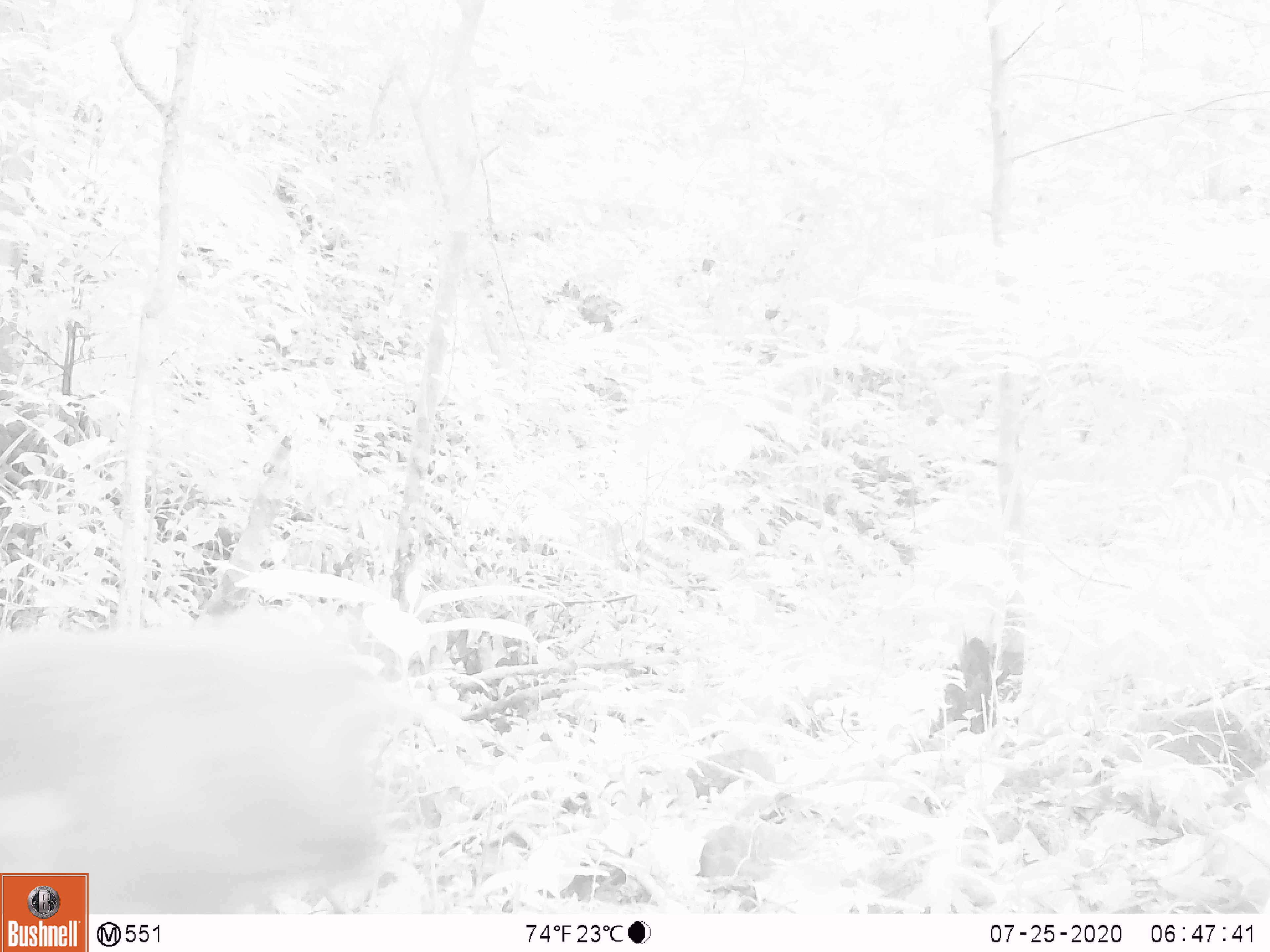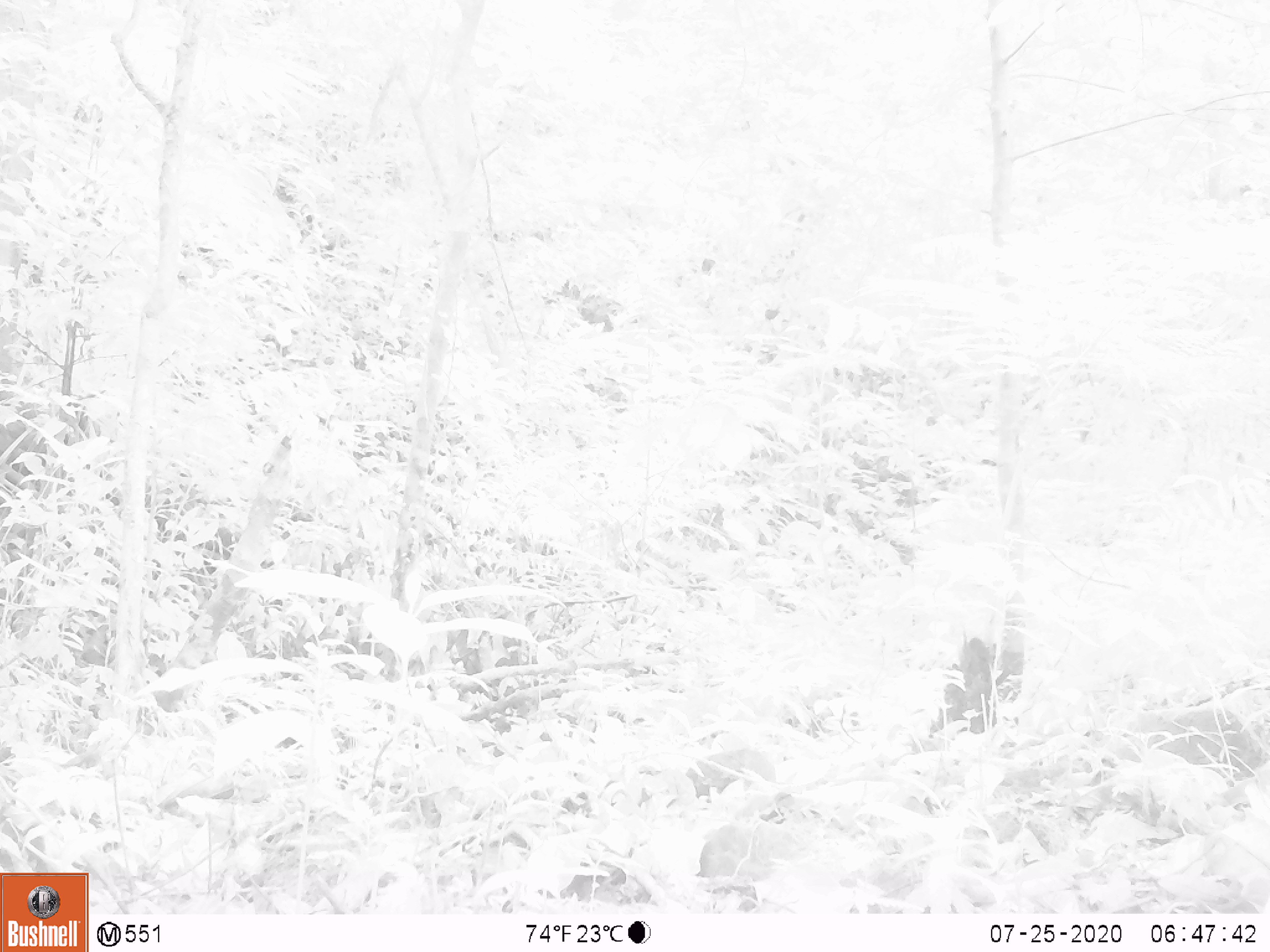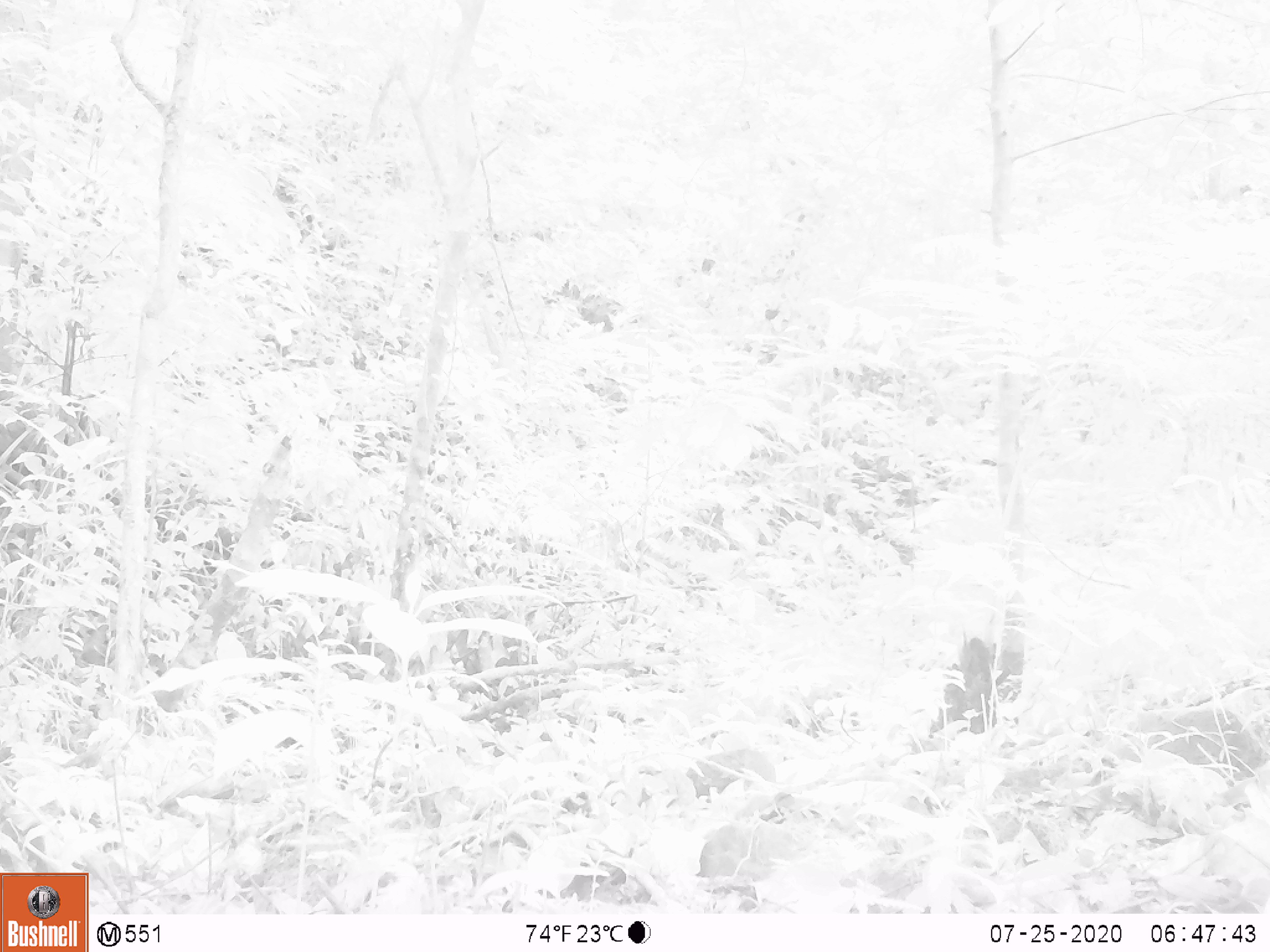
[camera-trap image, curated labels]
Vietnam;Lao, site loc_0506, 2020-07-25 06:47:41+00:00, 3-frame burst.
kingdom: Animalia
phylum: Chordata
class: Mammalia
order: Primates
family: Cercopithecidae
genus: Macaca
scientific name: Macaca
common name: macaque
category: unidentified macaque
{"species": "unidentified macaque (macaque) (Macaca)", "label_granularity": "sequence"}